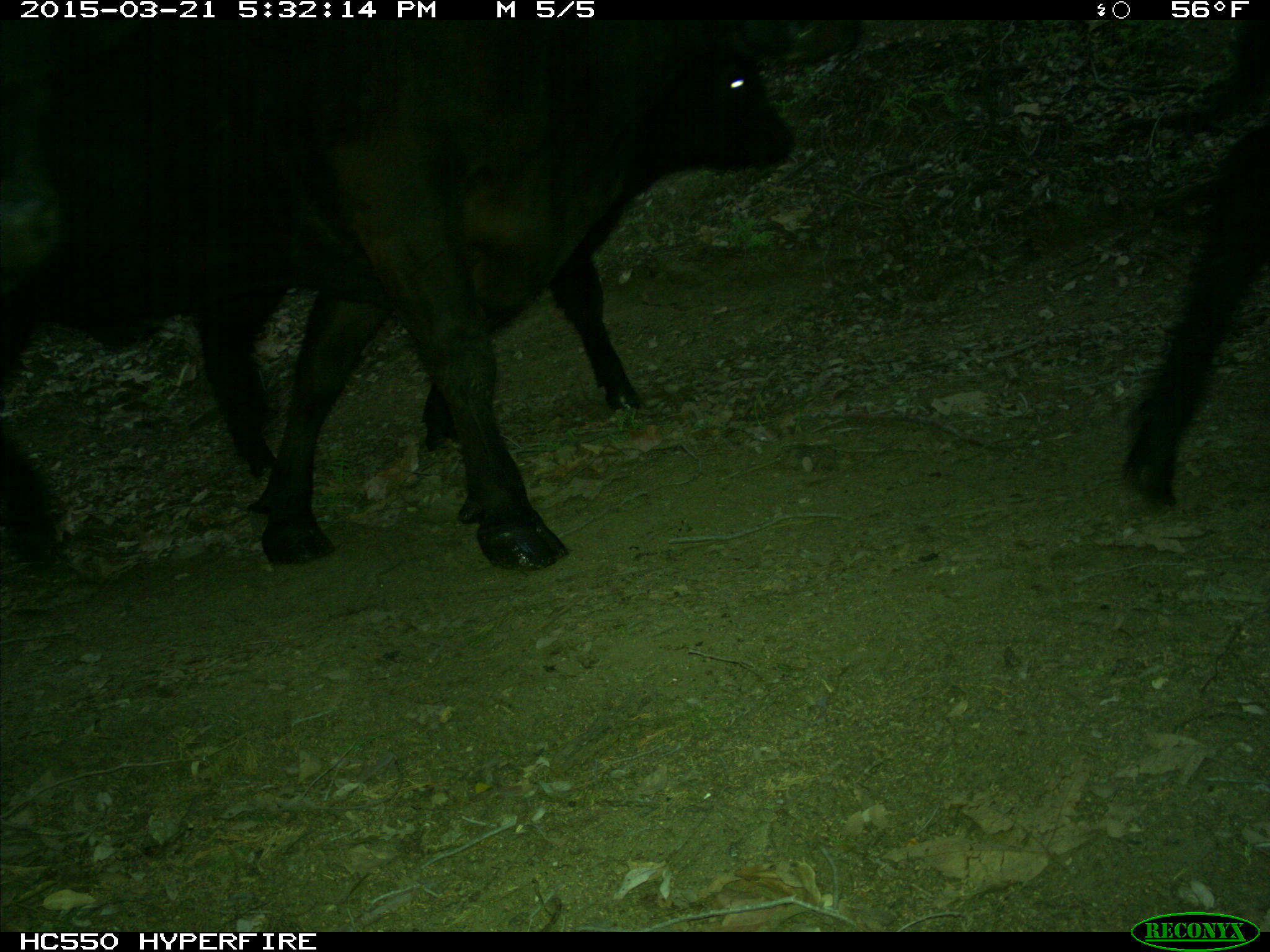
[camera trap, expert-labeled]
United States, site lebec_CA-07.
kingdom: Animalia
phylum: Chordata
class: Mammalia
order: Artiodactyla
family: Bovidae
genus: Bos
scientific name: Bos taurus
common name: domestic cow